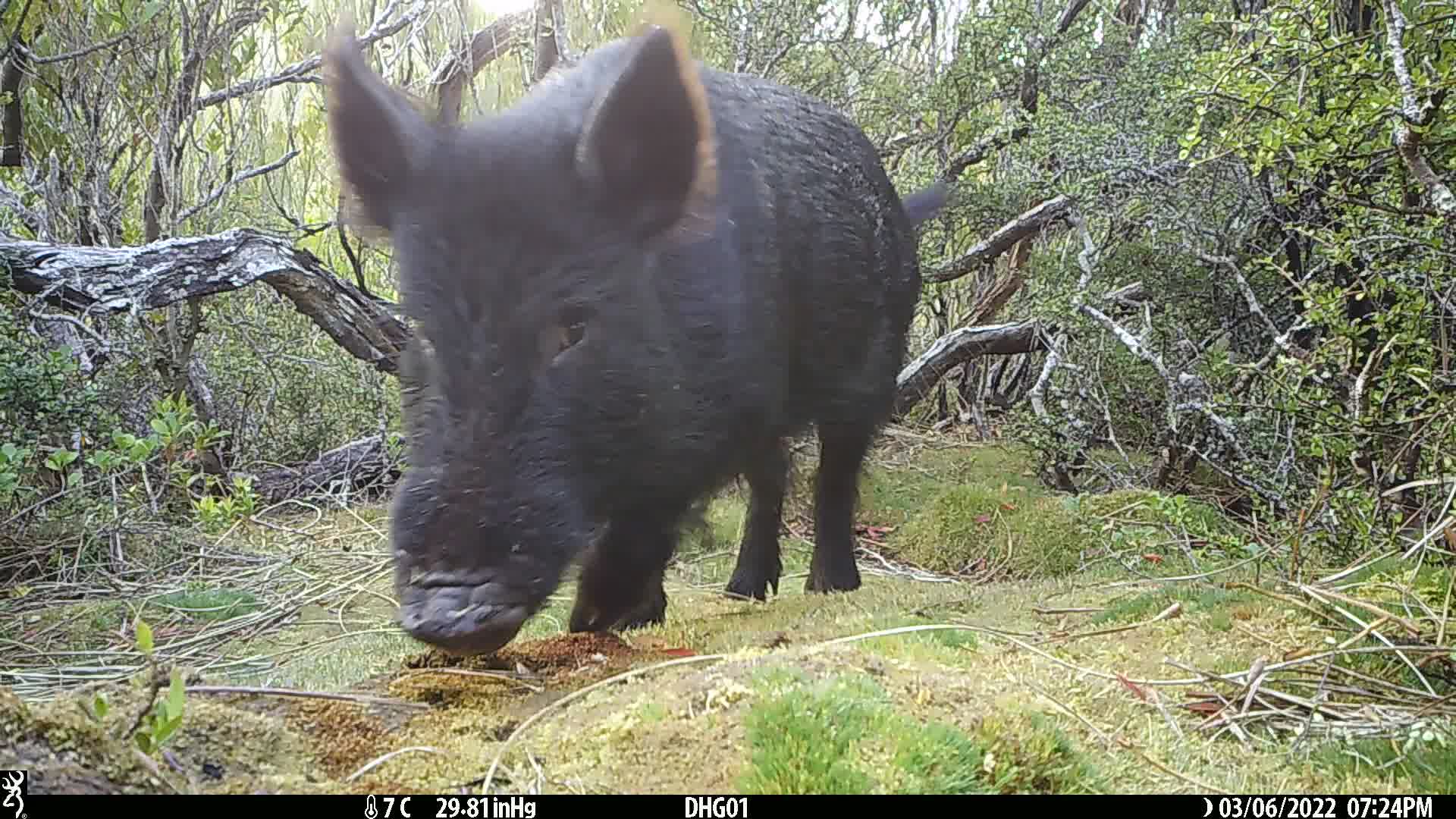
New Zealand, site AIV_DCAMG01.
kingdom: Animalia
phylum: Chordata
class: Mammalia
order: Artiodactyla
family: Suidae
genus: Sus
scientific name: Sus scrofa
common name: pig